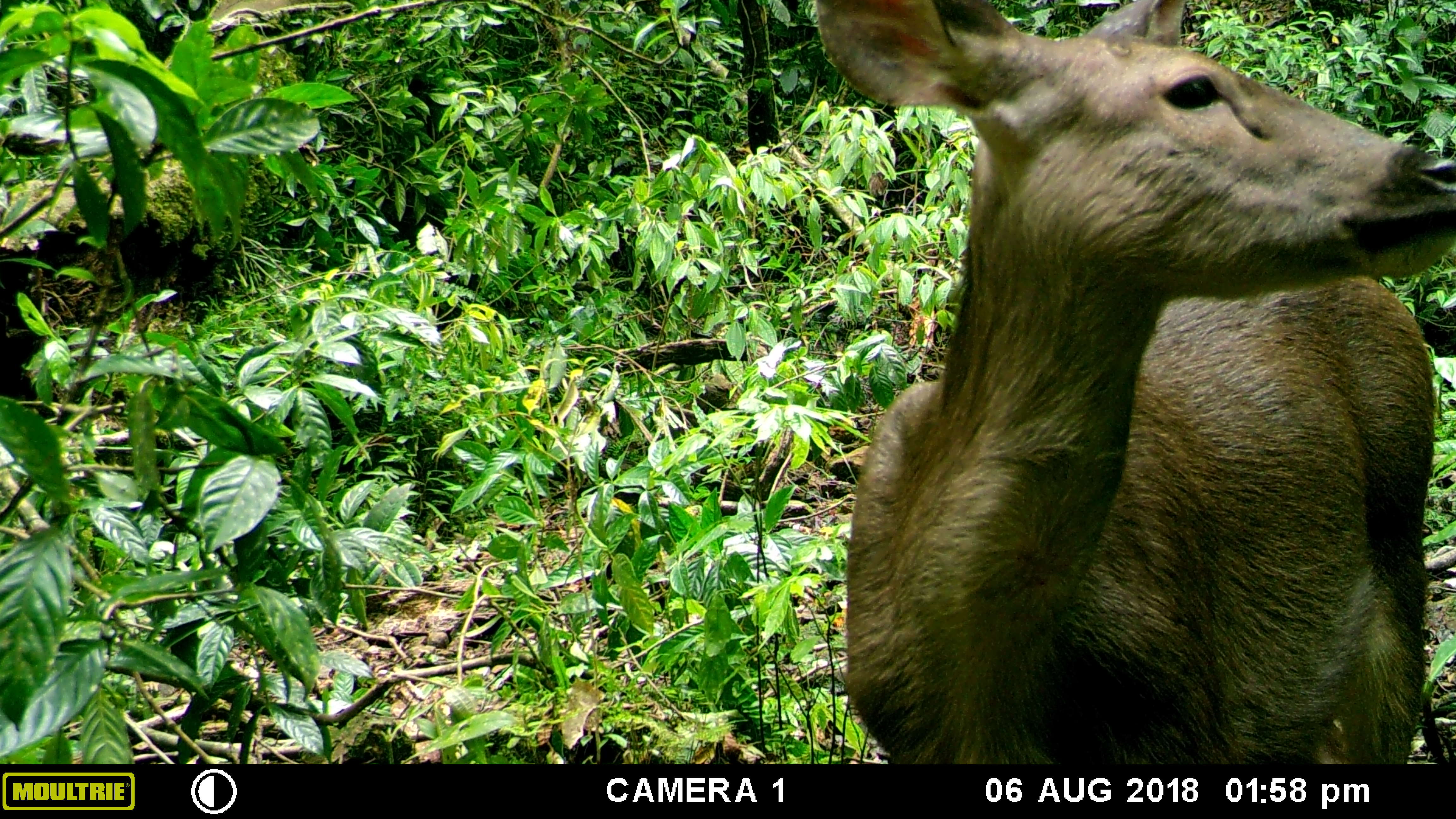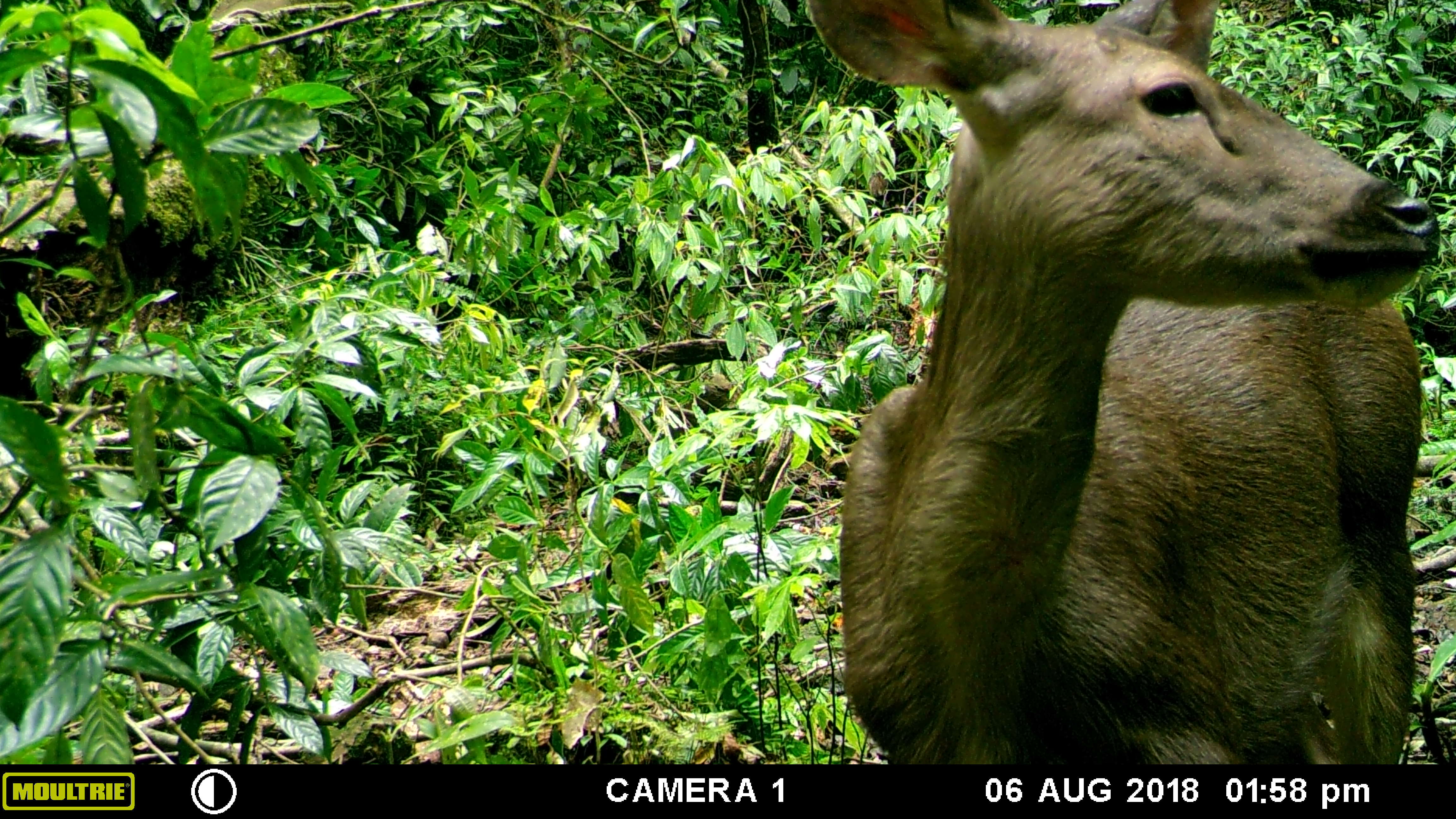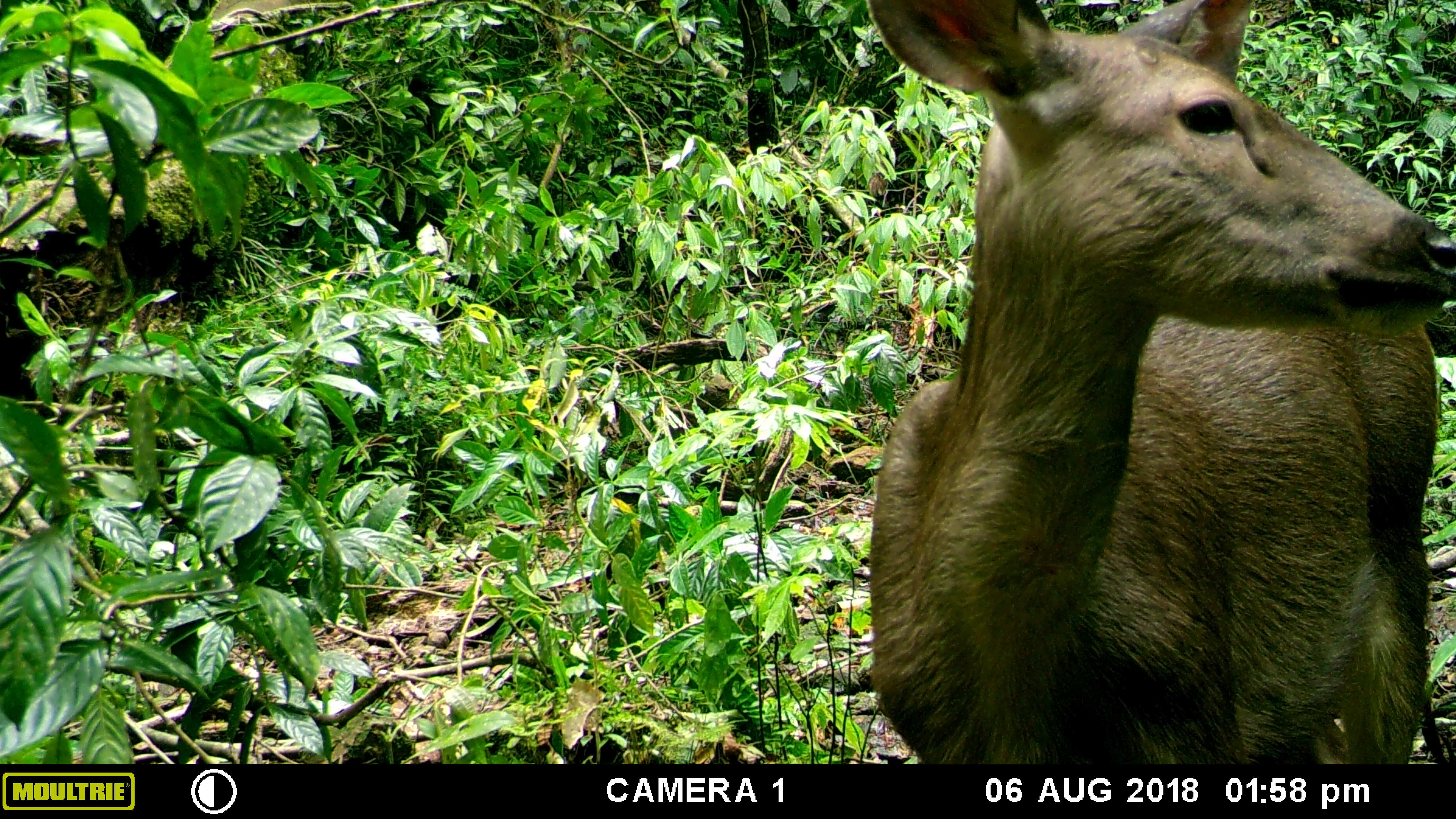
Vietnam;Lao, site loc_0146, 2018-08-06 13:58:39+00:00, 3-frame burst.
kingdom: Animalia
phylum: Chordata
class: Mammalia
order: Artiodactyla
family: Cervidae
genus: Rusa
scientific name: Rusa unicolor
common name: sambar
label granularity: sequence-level